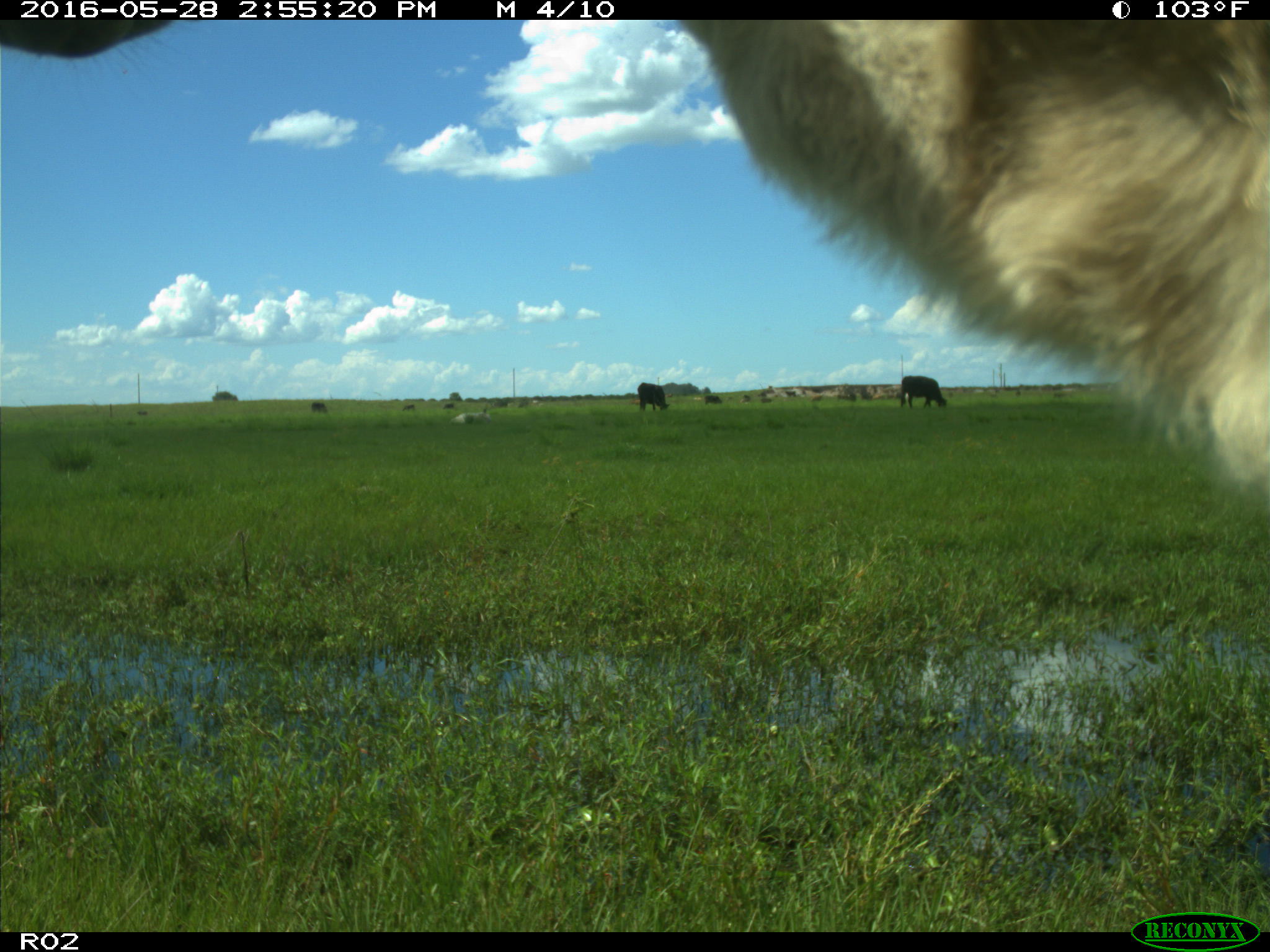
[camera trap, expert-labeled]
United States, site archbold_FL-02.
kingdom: Animalia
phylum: Chordata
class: Mammalia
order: Artiodactyla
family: Bovidae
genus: Bos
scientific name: Bos taurus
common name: domestic cow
Bos taurus (domestic cow).